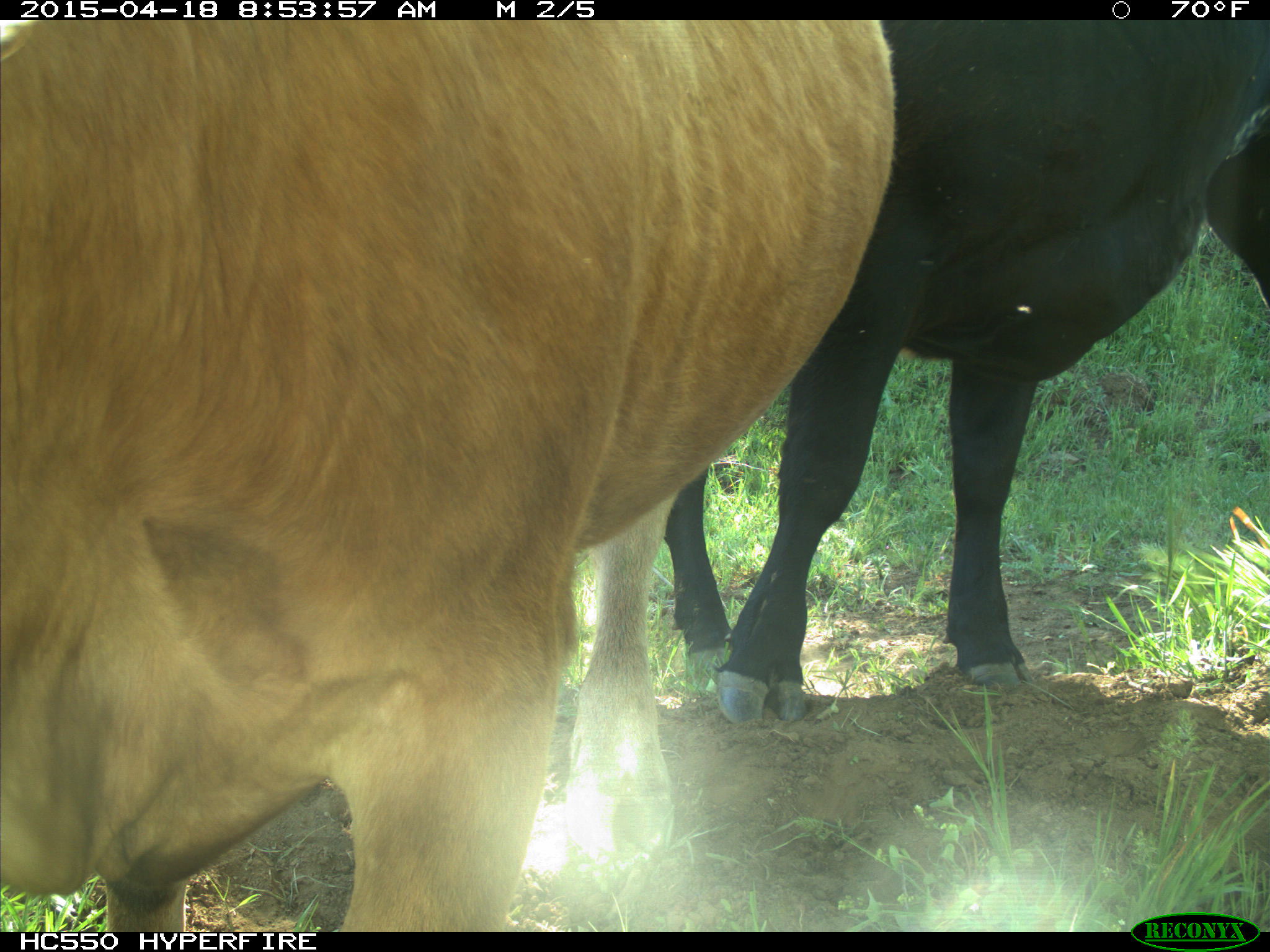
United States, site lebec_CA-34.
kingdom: Animalia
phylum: Chordata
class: Mammalia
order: Artiodactyla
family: Bovidae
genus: Bos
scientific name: Bos taurus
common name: domestic cow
Bos taurus (domestic cow).